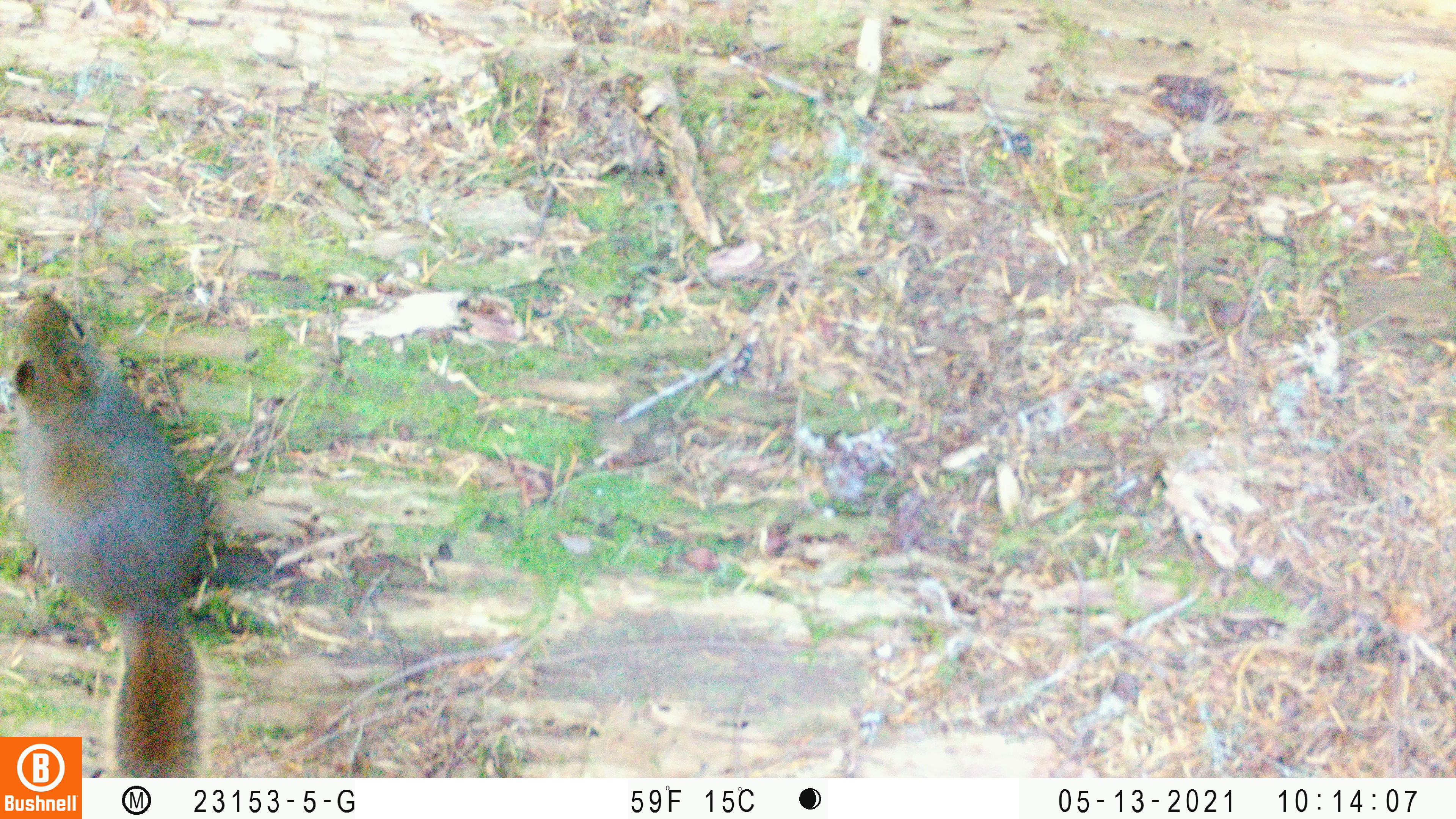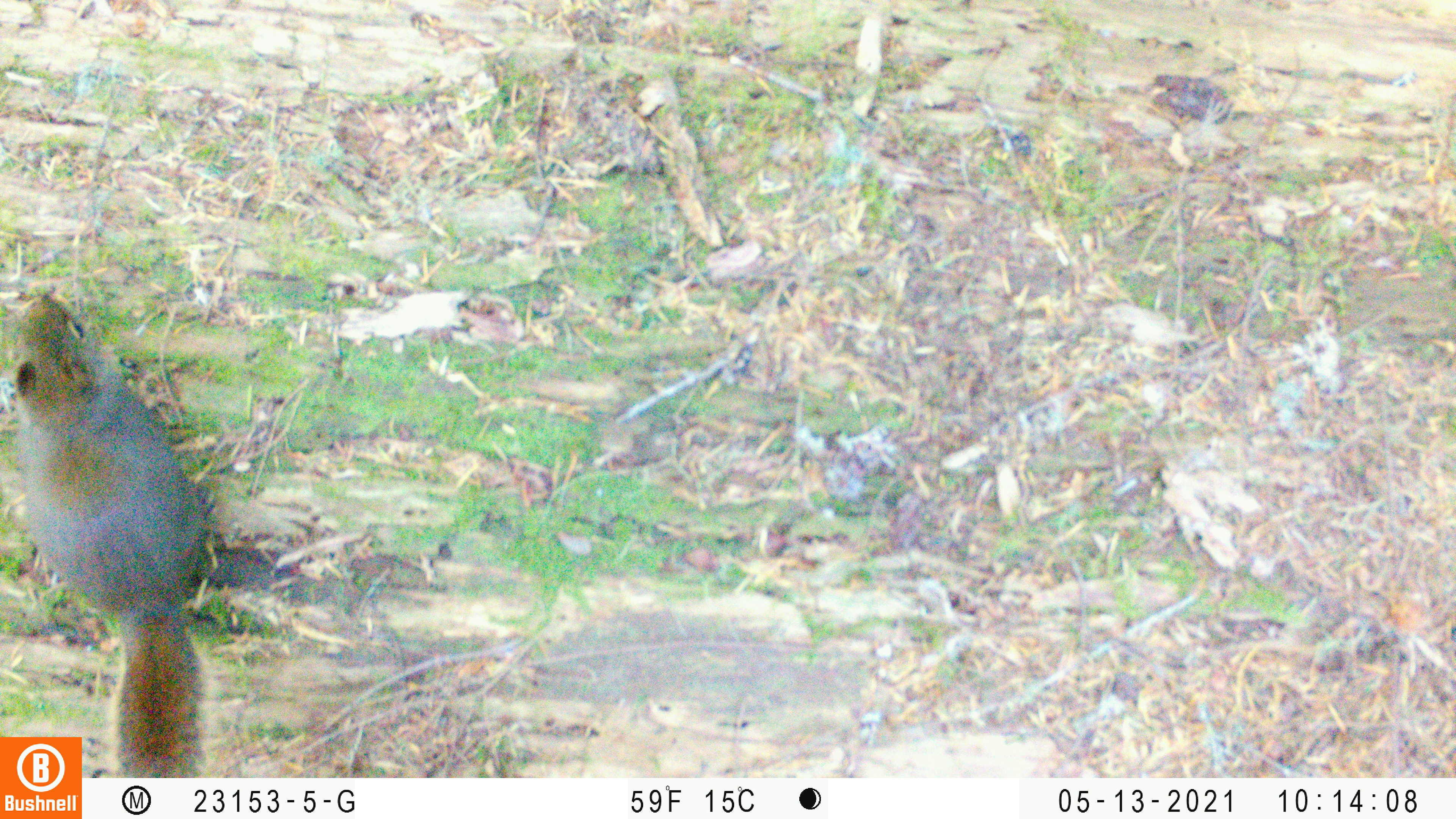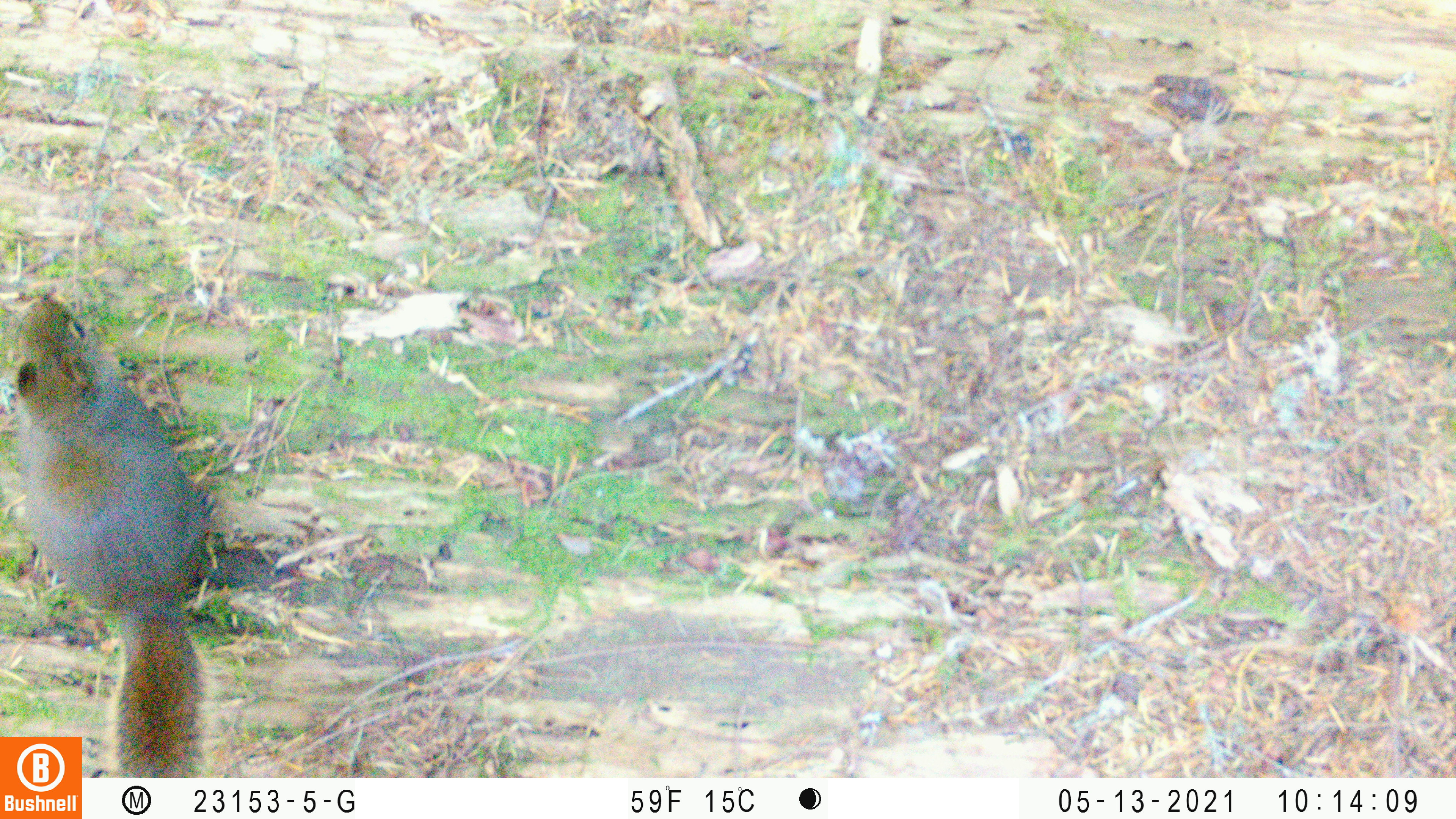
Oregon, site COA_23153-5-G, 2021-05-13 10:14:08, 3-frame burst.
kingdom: Animalia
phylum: Chordata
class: Mammalia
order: Rodentia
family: Sciuridae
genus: Tamiasciurus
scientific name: Tamiasciurus douglasii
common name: douglas squirrel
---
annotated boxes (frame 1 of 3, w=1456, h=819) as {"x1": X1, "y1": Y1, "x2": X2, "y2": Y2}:
douglas squirrel: {"x1": 4, "y1": 295, "x2": 221, "y2": 728}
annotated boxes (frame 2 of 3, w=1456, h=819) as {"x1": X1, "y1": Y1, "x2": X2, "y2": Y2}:
douglas squirrel: {"x1": 0, "y1": 292, "x2": 228, "y2": 729}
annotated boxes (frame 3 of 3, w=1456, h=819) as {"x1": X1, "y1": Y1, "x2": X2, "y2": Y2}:
douglas squirrel: {"x1": 1, "y1": 287, "x2": 221, "y2": 735}